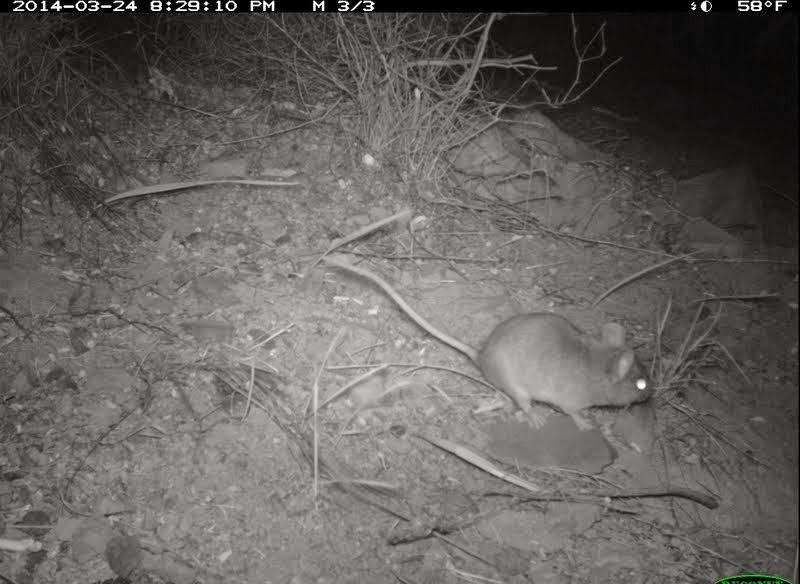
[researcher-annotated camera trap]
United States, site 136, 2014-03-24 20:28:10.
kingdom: Animalia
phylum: Chordata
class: Mammalia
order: Rodentia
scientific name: Rodentia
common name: rodent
Rodent (Rodentia).